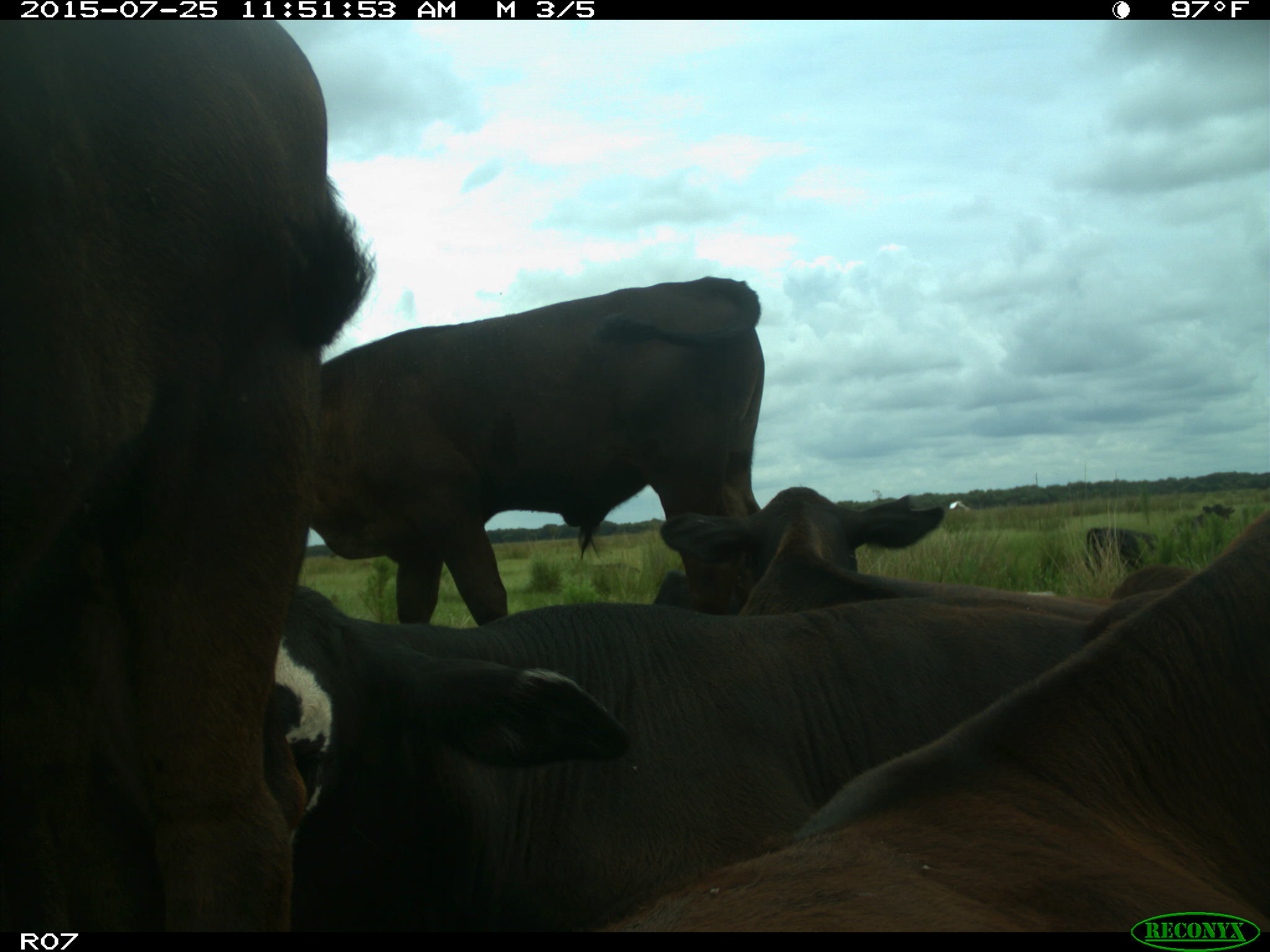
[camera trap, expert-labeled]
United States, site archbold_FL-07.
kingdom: Animalia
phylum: Chordata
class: Mammalia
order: Artiodactyla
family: Bovidae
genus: Bos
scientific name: Bos taurus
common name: domestic cow